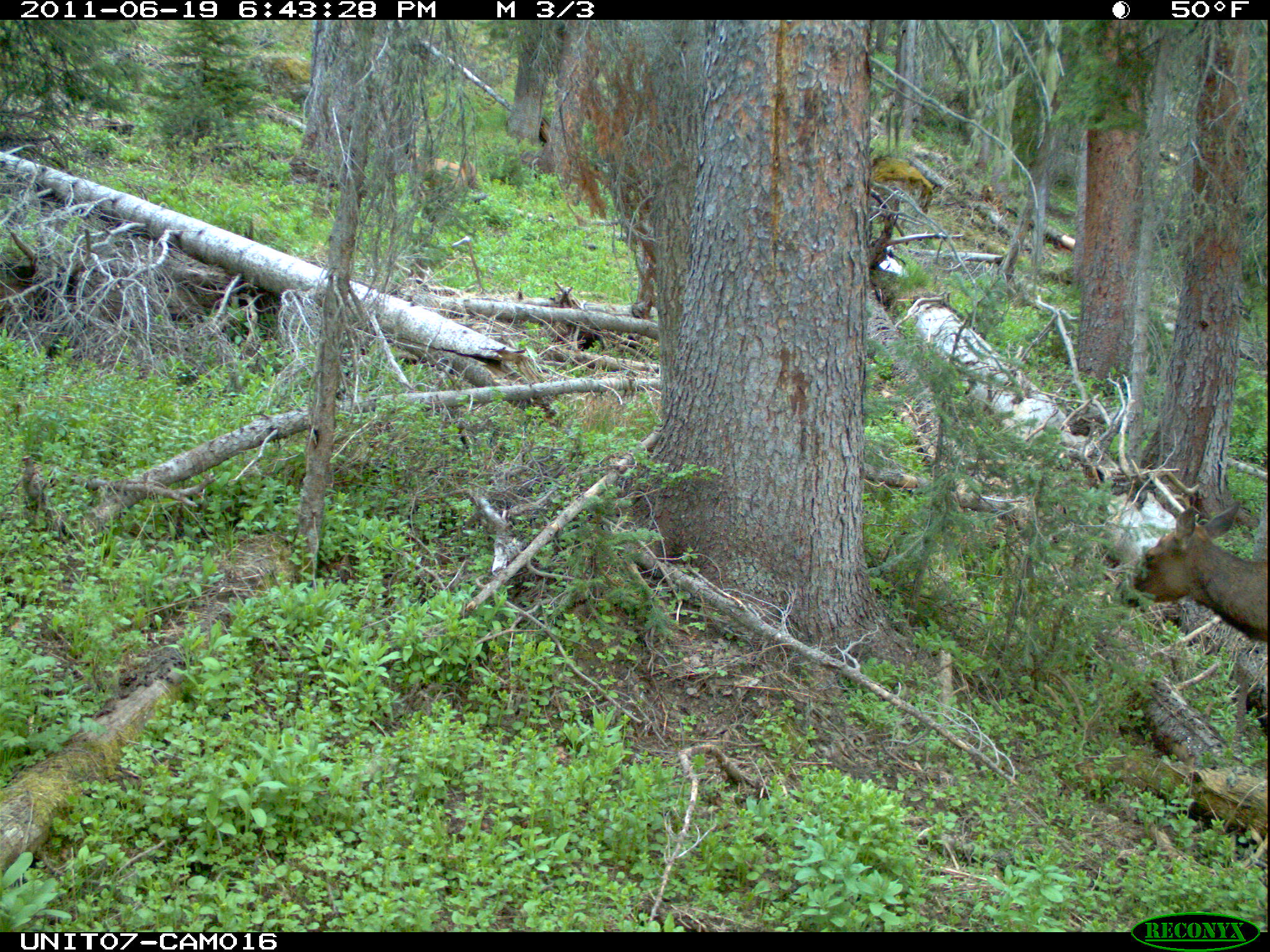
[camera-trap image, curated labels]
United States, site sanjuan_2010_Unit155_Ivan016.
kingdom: Animalia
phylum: Chordata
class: Mammalia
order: Artiodactyla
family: Cervidae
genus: Cervus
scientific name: Cervus elaphus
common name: red deer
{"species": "Cervus elaphus (red deer)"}